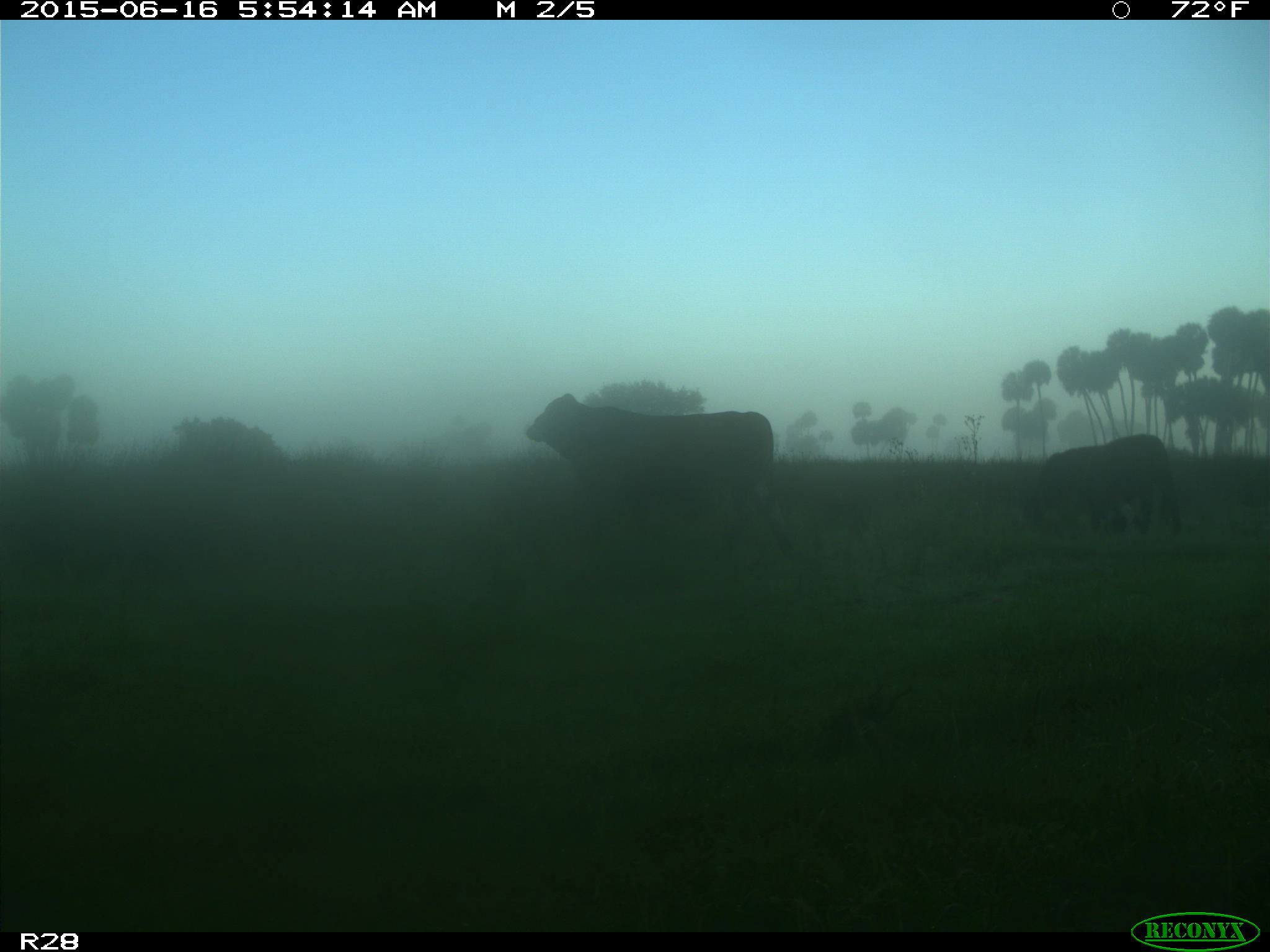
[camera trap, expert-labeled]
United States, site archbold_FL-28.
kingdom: Animalia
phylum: Chordata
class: Mammalia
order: Artiodactyla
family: Bovidae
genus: Bos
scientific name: Bos taurus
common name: domestic cow